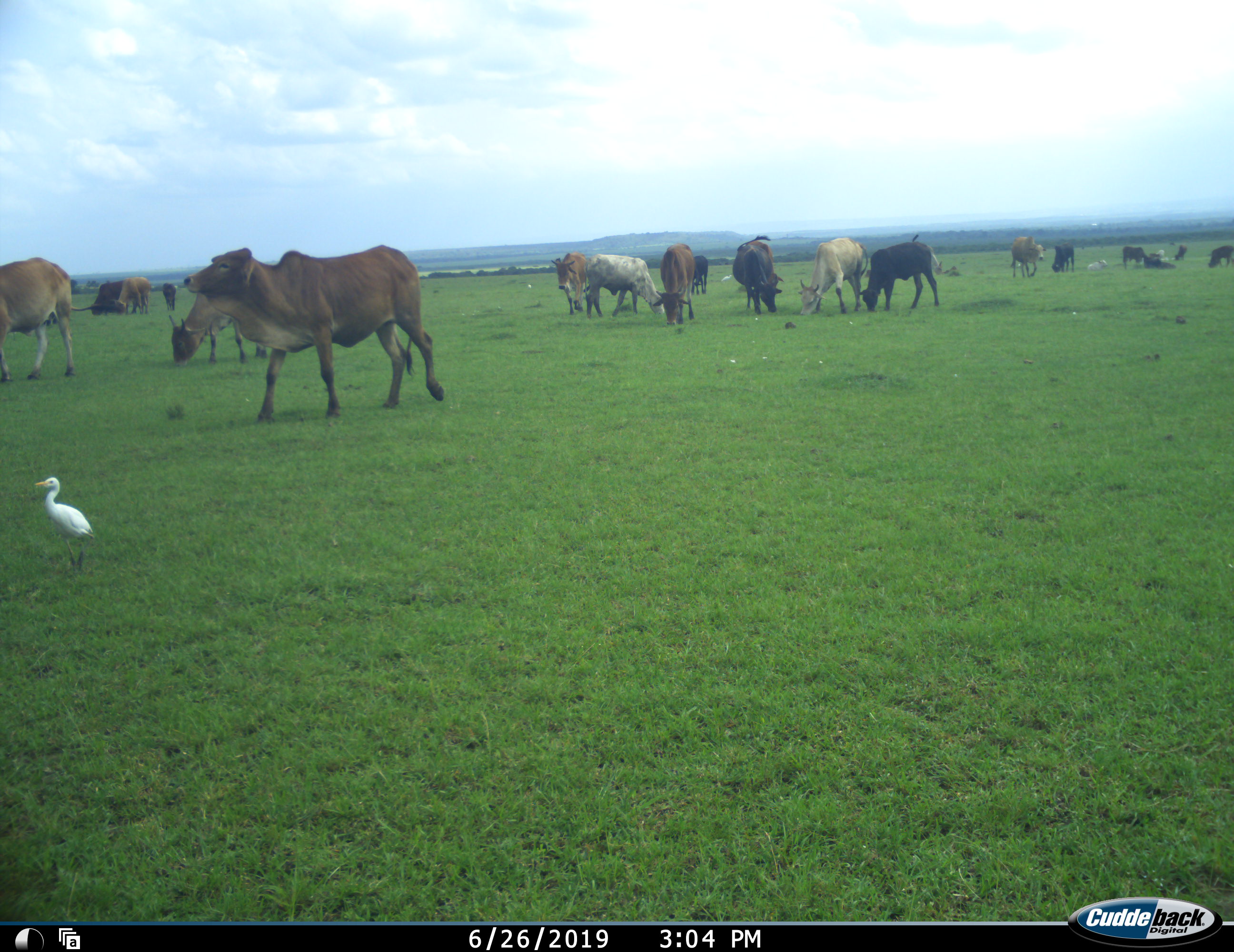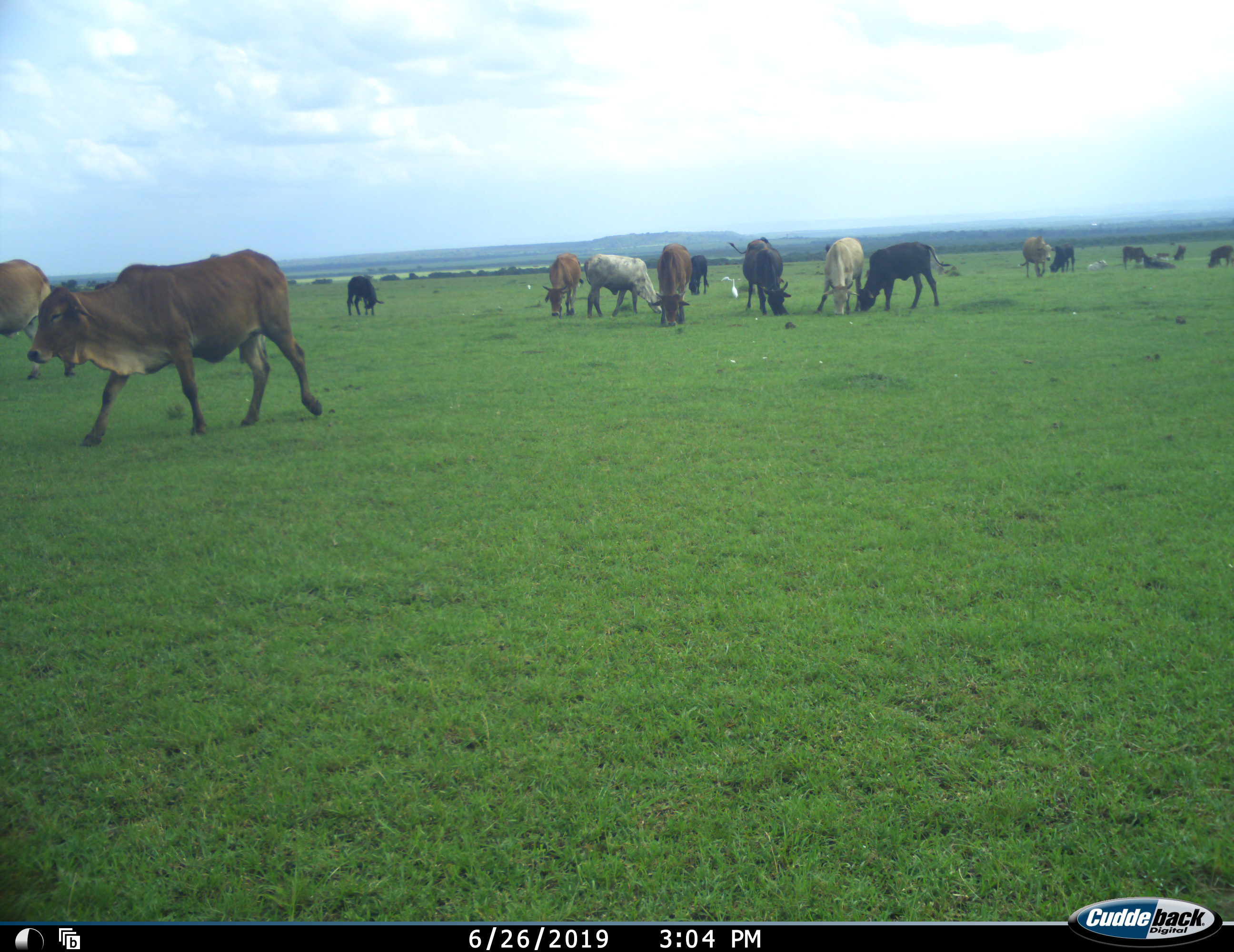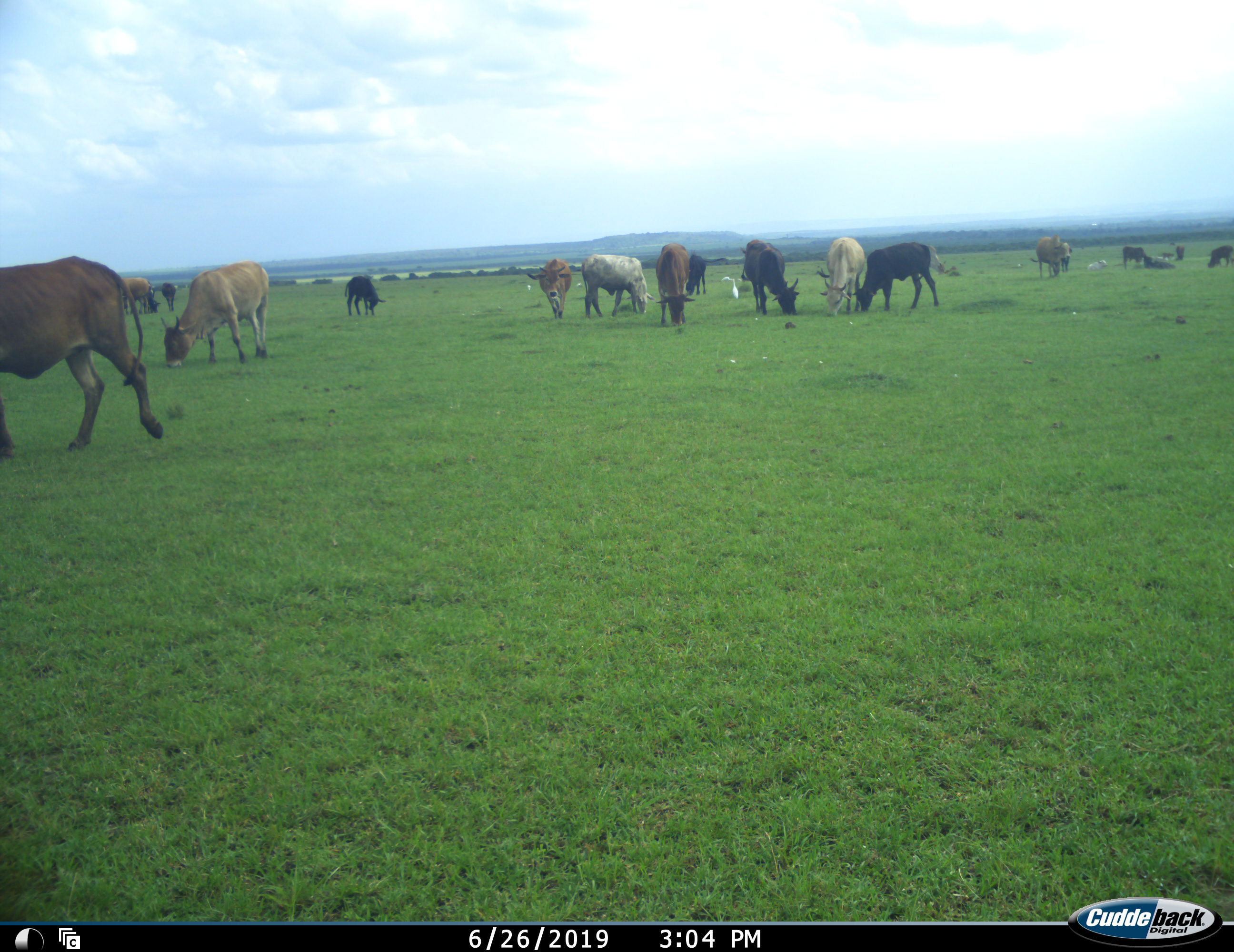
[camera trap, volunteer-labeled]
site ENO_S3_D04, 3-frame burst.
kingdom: Animalia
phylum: Chordata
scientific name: Vertebrata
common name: domestic animal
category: domesticanimal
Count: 11-50.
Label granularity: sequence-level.